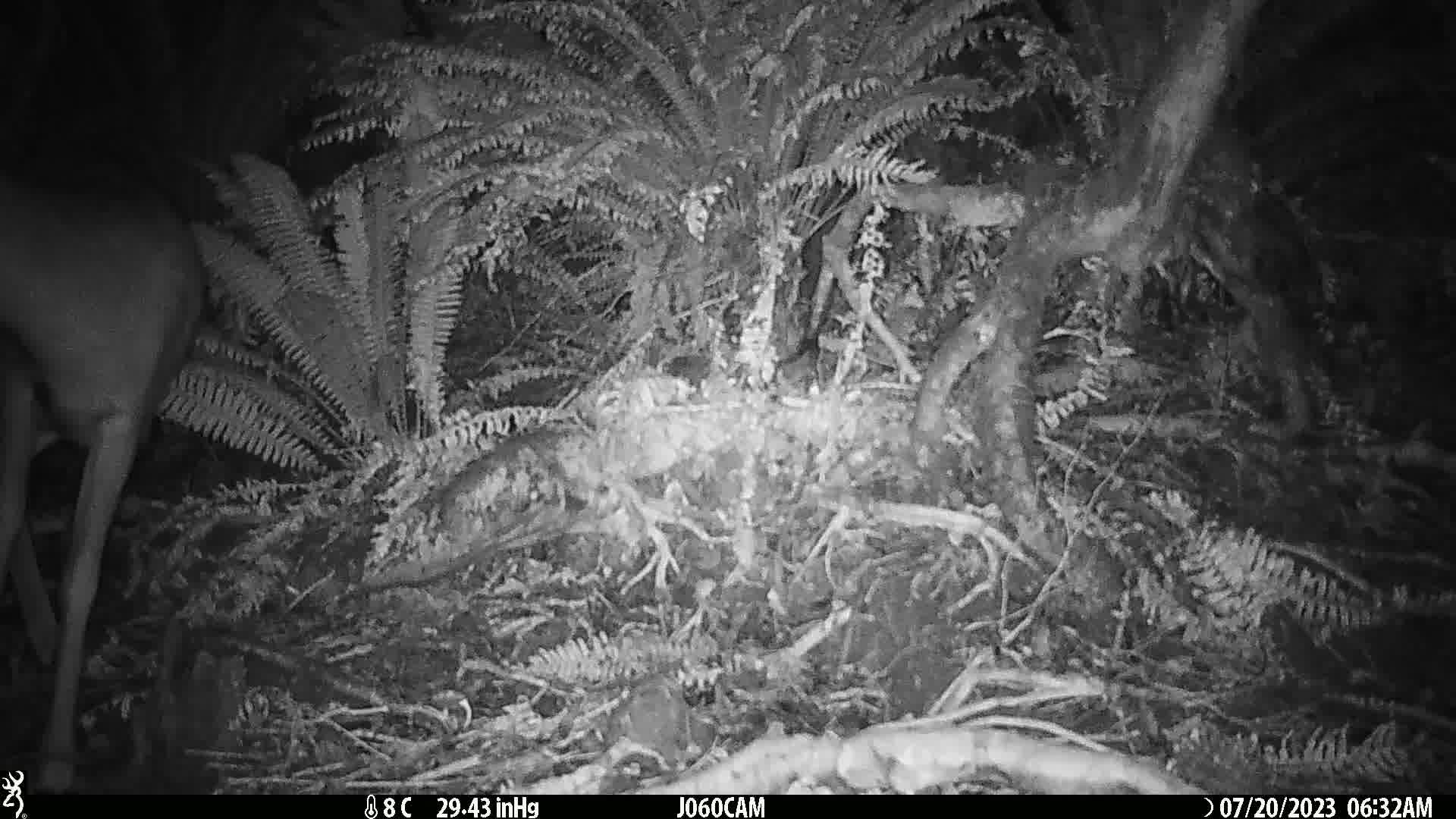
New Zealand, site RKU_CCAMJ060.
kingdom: Animalia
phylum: Chordata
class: Mammalia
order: Artiodactyla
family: Cervidae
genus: Odocoileus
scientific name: Odocoileus virginianus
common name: white-tailed deer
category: white tailed deer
White tailed deer (white-tailed deer) (Odocoileus virginianus).